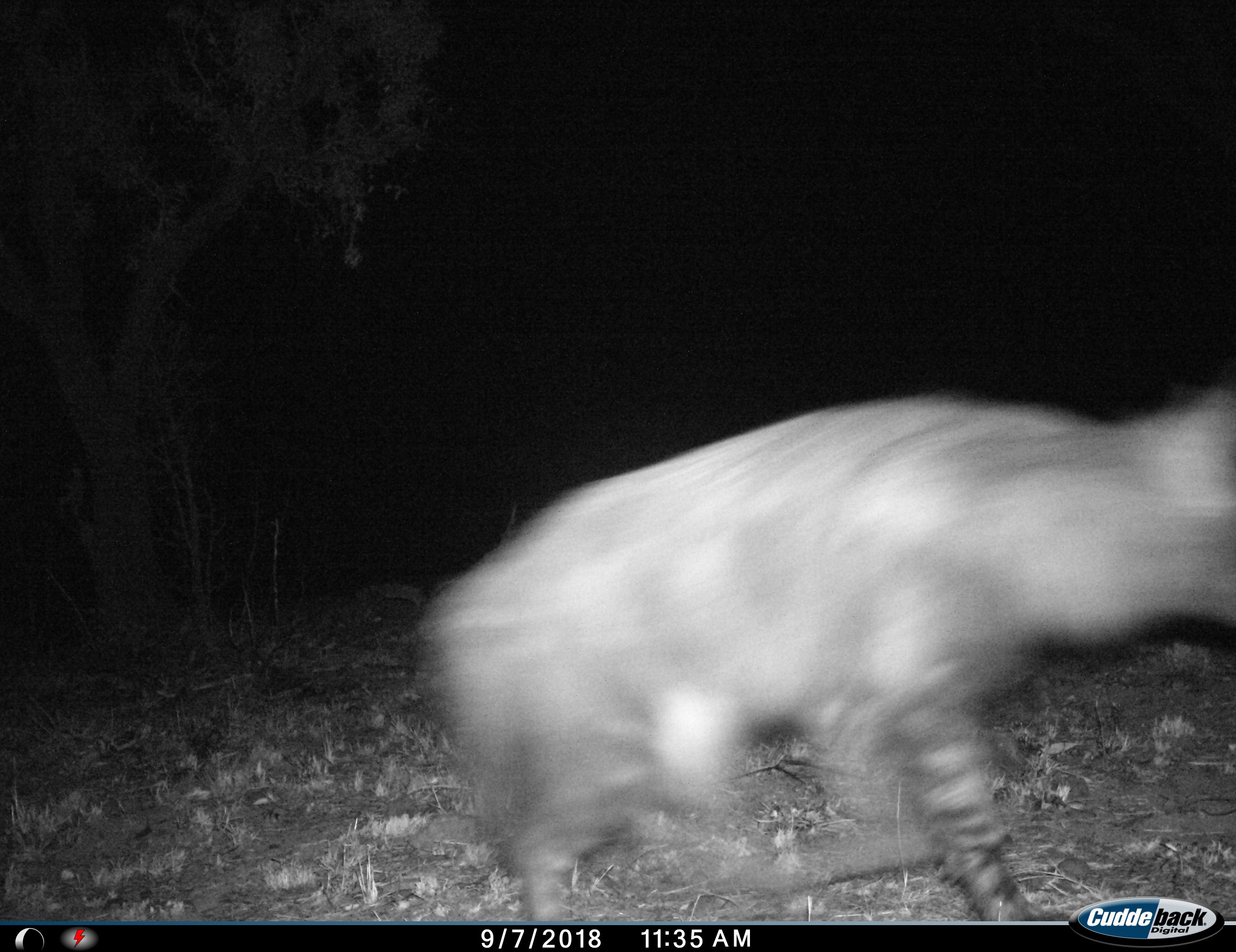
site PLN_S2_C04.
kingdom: Animalia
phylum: Chordata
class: Mammalia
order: Carnivora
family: Hyaenidae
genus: Parahyaena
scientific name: Parahyaena brunnea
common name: brown hyena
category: hyenabrown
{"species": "hyenabrown (brown hyena) (Parahyaena brunnea)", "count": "1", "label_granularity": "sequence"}